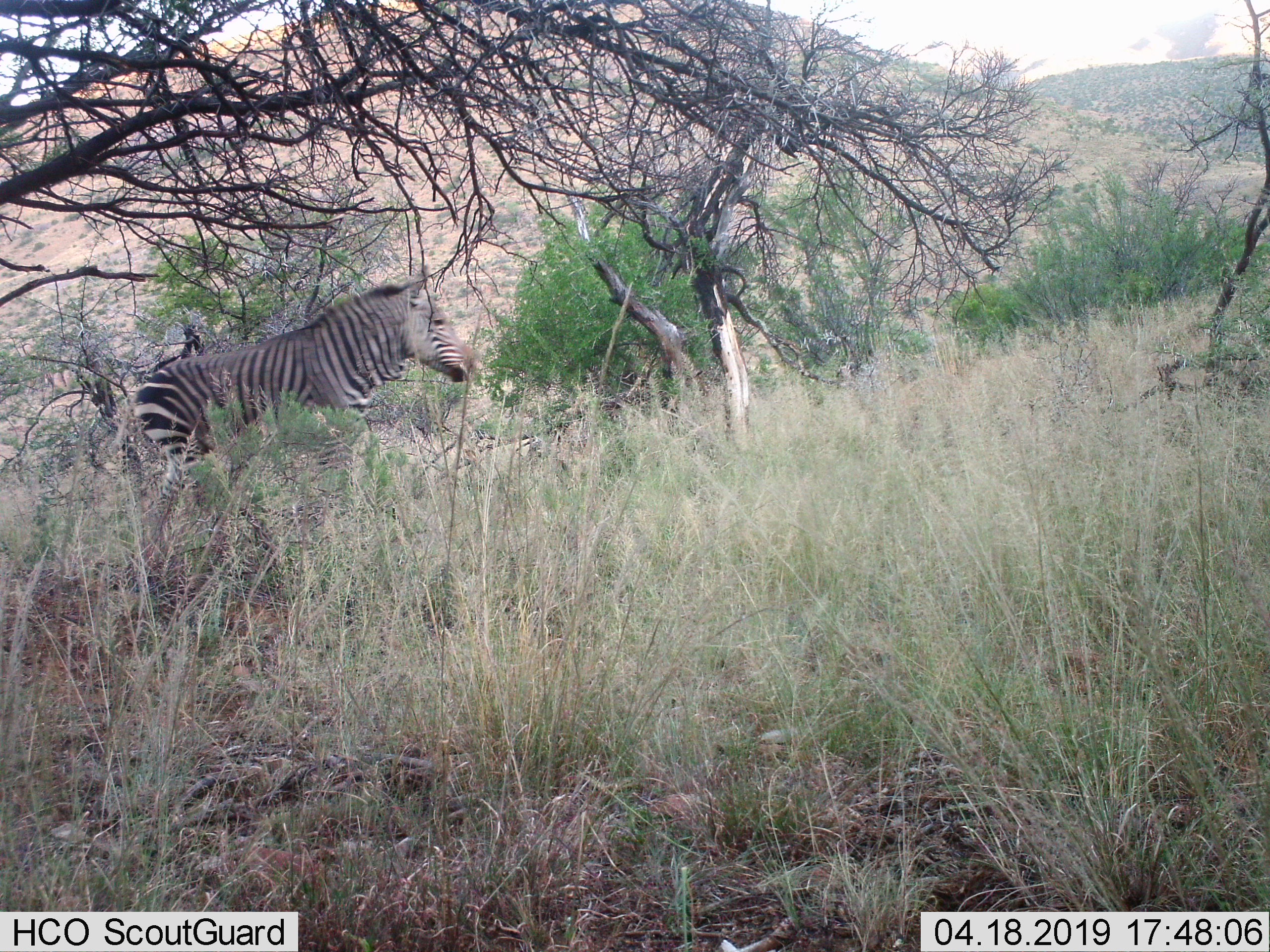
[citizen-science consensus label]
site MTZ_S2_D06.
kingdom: Animalia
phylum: Chordata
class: Mammalia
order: Perissodactyla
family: Equidae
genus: Equus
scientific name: Equus zebra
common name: mountain zebra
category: zebramountain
Zebramountain (mountain zebra) (Equus zebra), count 1. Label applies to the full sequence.